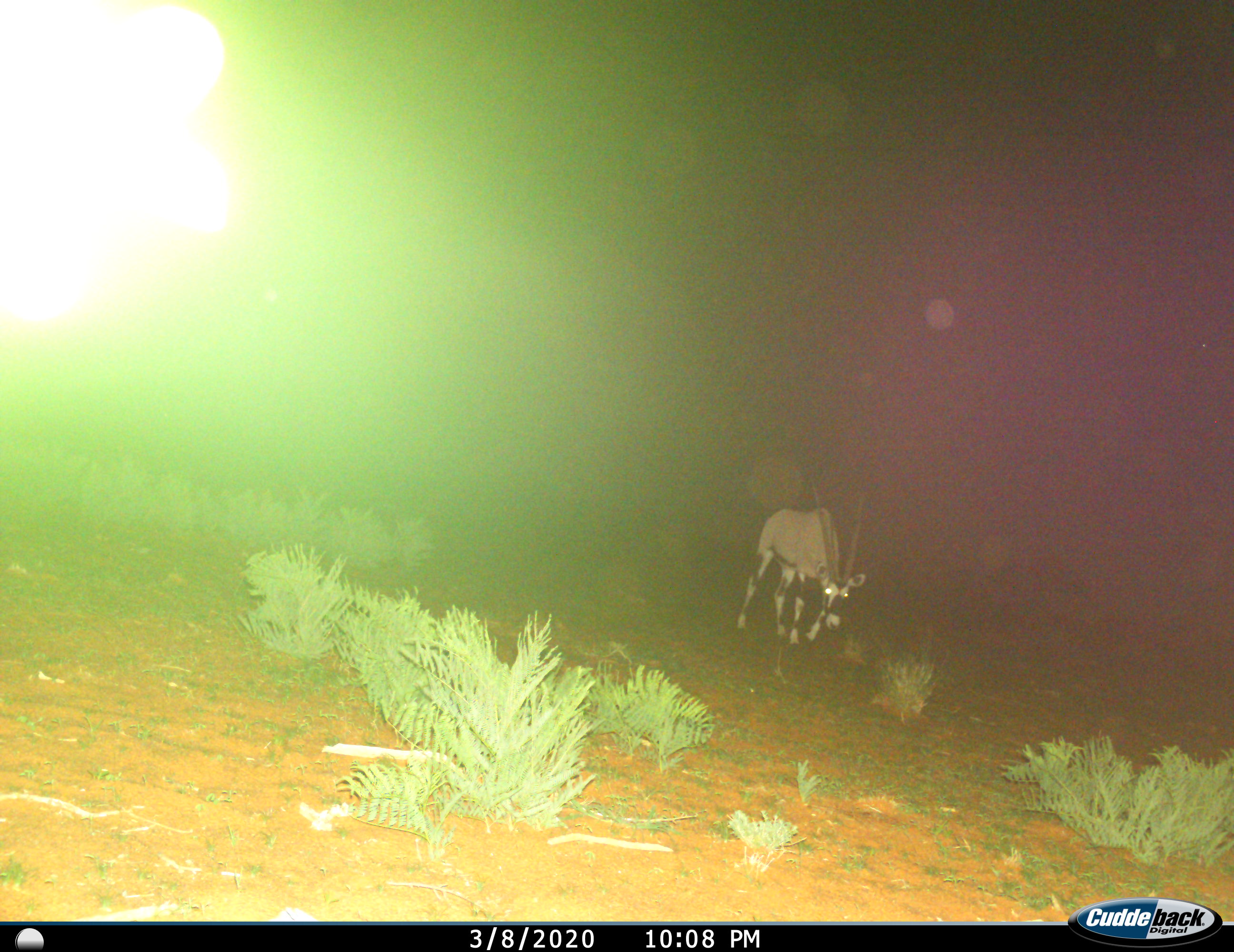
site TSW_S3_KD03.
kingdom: Animalia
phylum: Chordata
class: Mammalia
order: Artiodactyla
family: Bovidae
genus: Oryx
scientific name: Oryx gazella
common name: gemsbok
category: oryx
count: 1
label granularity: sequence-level